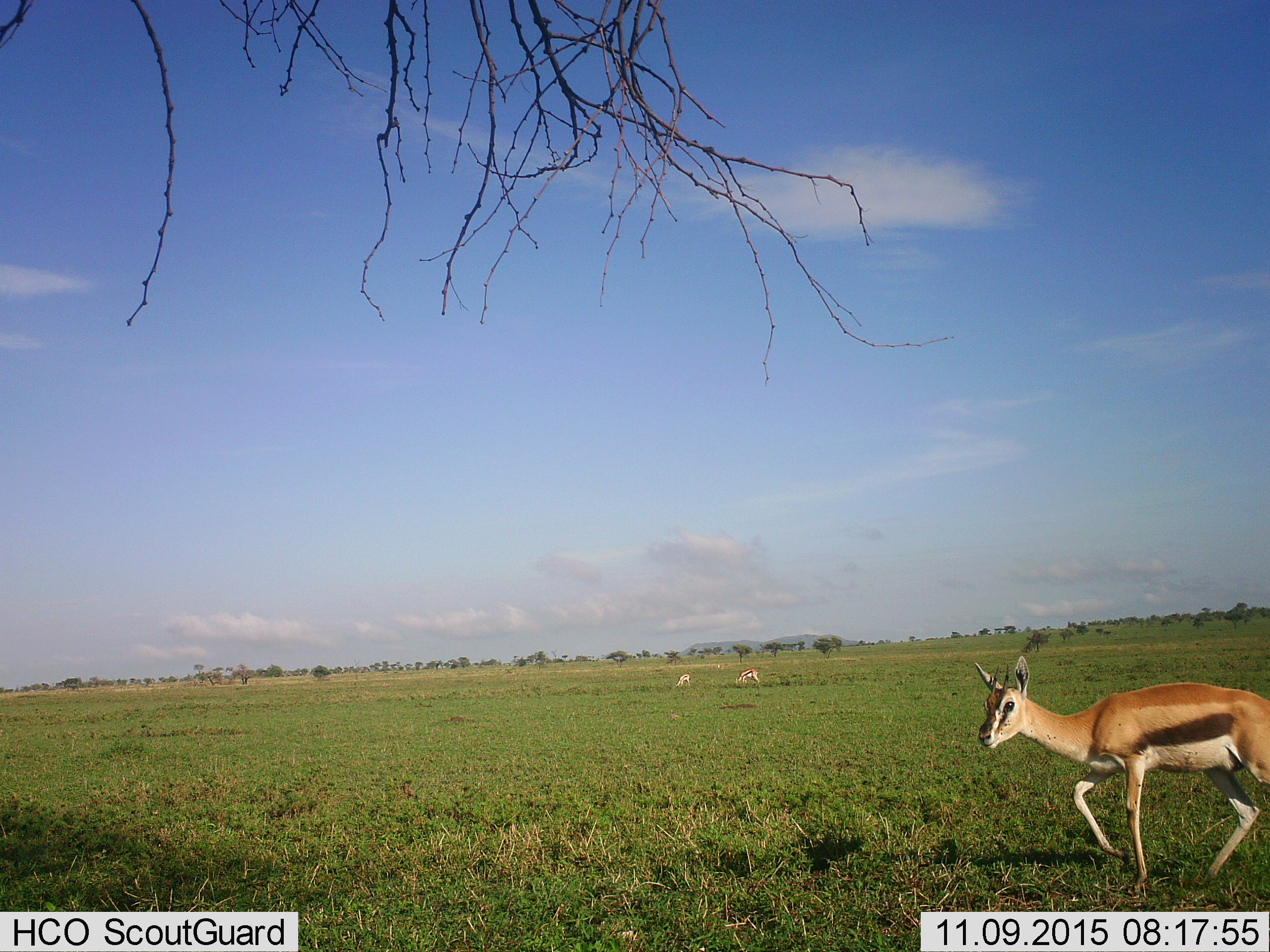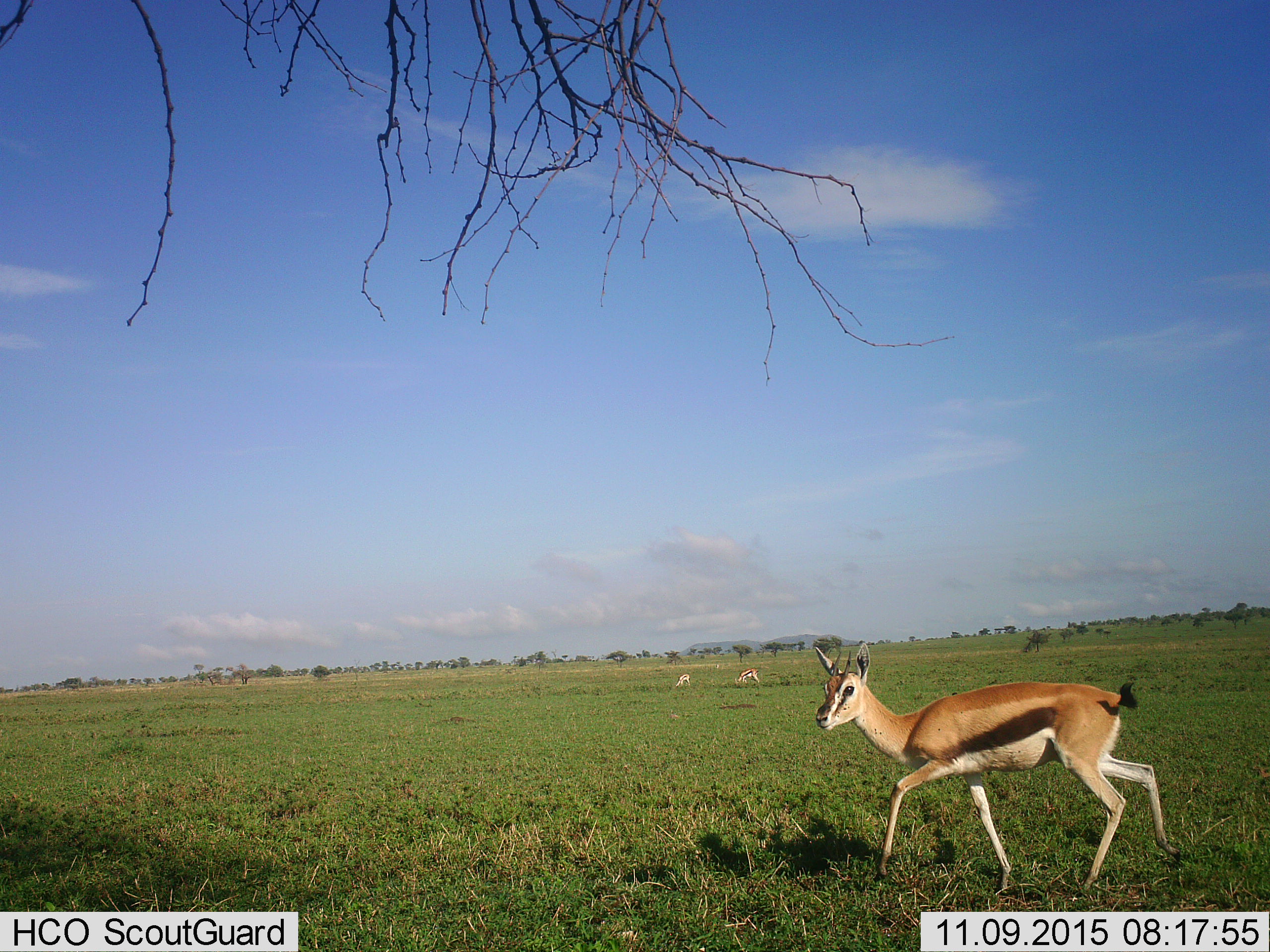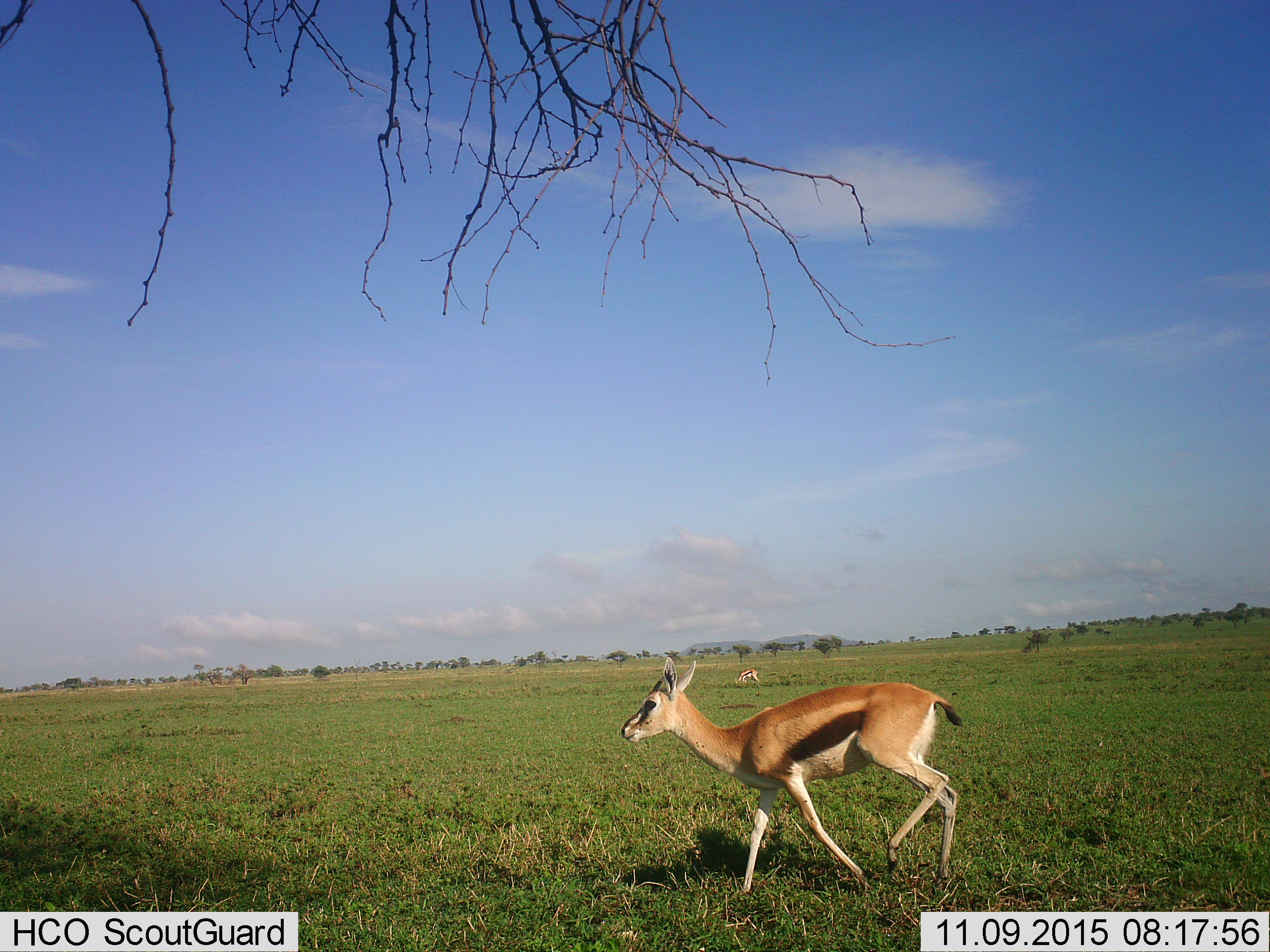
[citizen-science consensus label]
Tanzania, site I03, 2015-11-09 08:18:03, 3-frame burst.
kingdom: Animalia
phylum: Chordata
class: Mammalia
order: Artiodactyla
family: Bovidae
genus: Eudorcas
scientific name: Eudorcas thomsonii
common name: thomson's gazelle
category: gazellethomsons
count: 3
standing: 33%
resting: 0%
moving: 67%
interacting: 11%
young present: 0%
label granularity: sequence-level